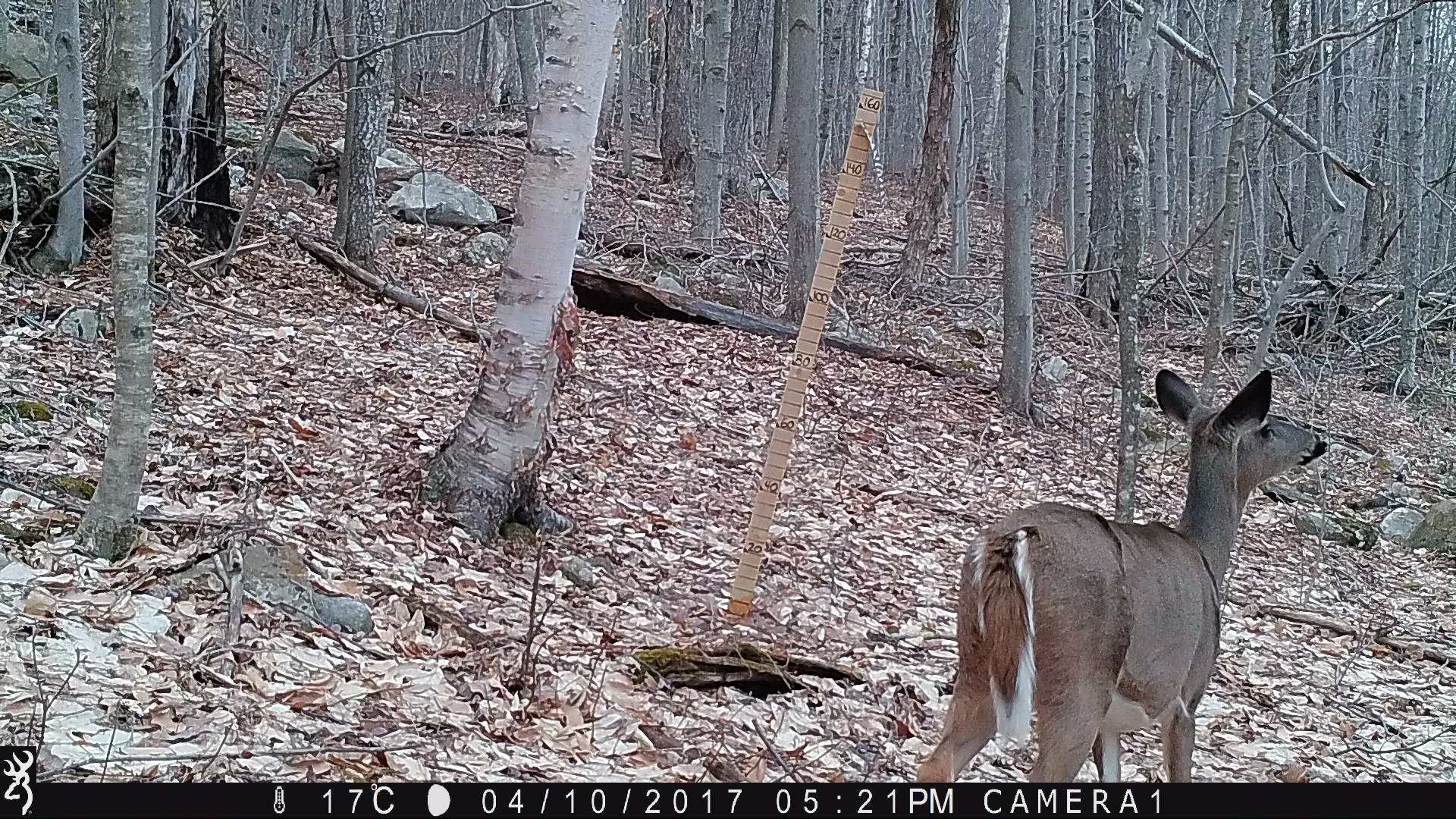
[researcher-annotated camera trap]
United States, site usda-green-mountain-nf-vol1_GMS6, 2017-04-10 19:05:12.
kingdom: Animalia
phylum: Chordata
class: Mammalia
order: Artiodactyla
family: Cervidae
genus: Odocoileus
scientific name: Odocoileus virginianus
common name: white-tailed deer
White-tailed deer (Odocoileus virginianus).